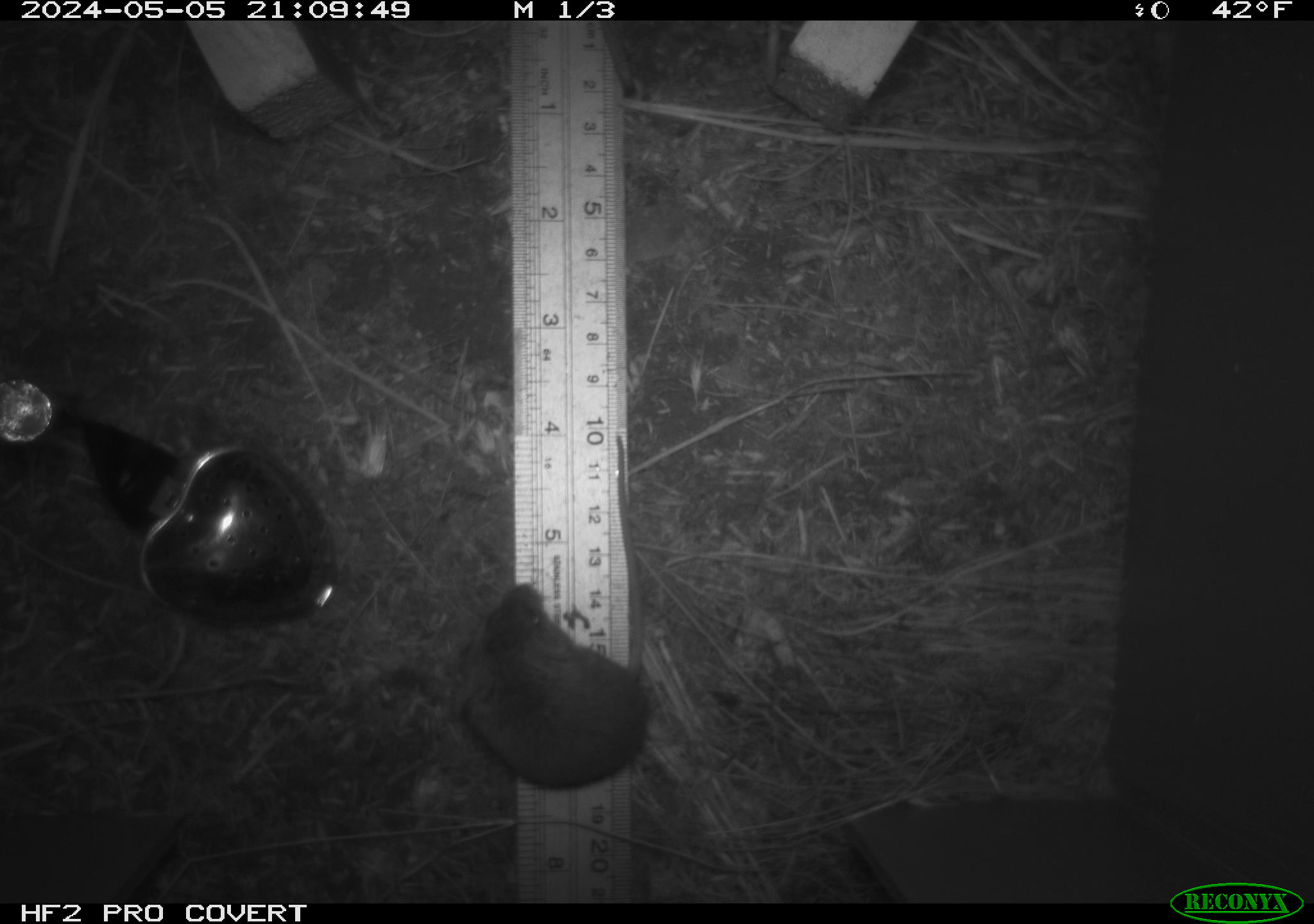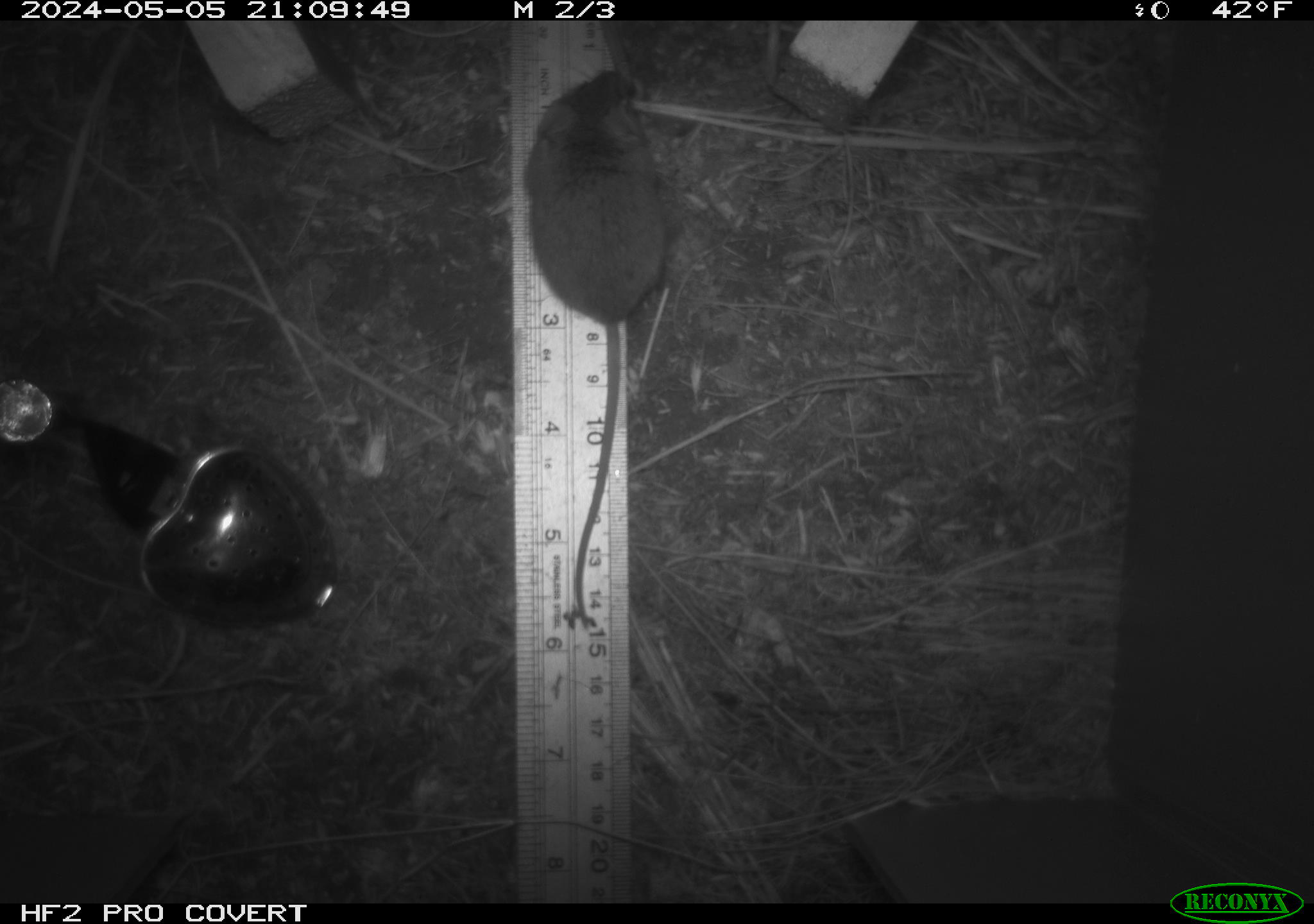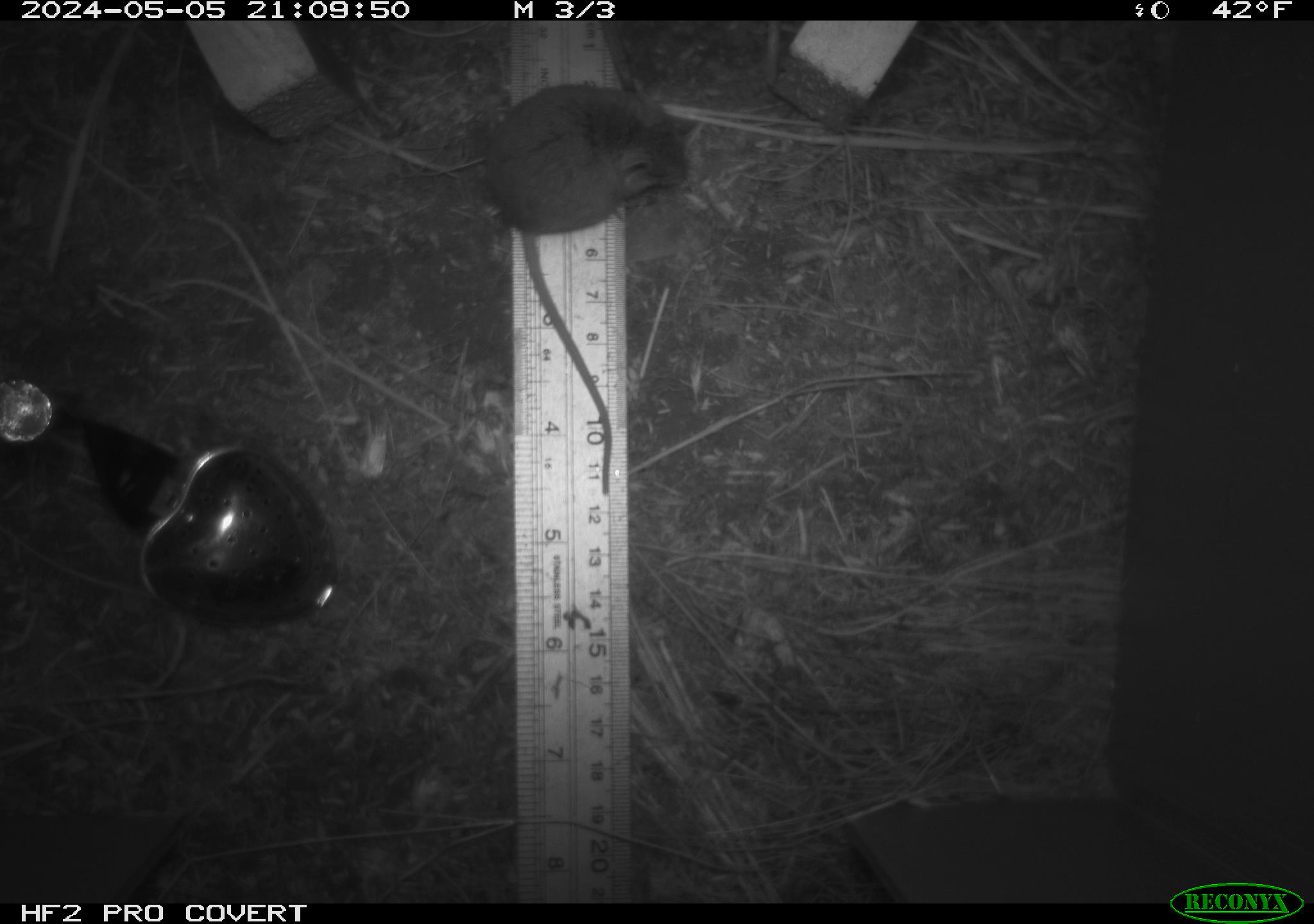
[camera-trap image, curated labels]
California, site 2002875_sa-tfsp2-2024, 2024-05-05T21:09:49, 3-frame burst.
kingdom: Animalia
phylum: Chordata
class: Mammalia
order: Rodentia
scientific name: Rodentia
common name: mouse species